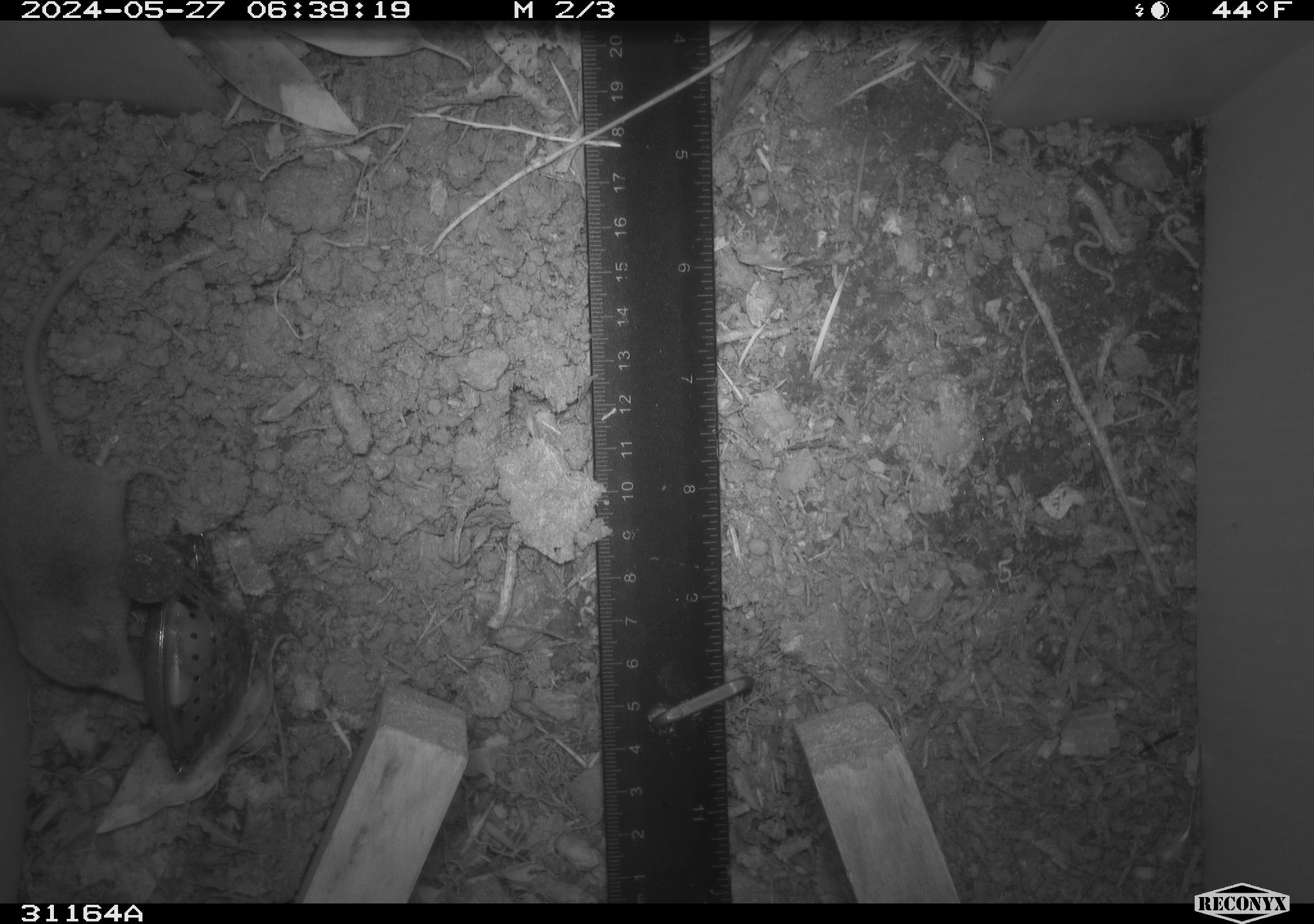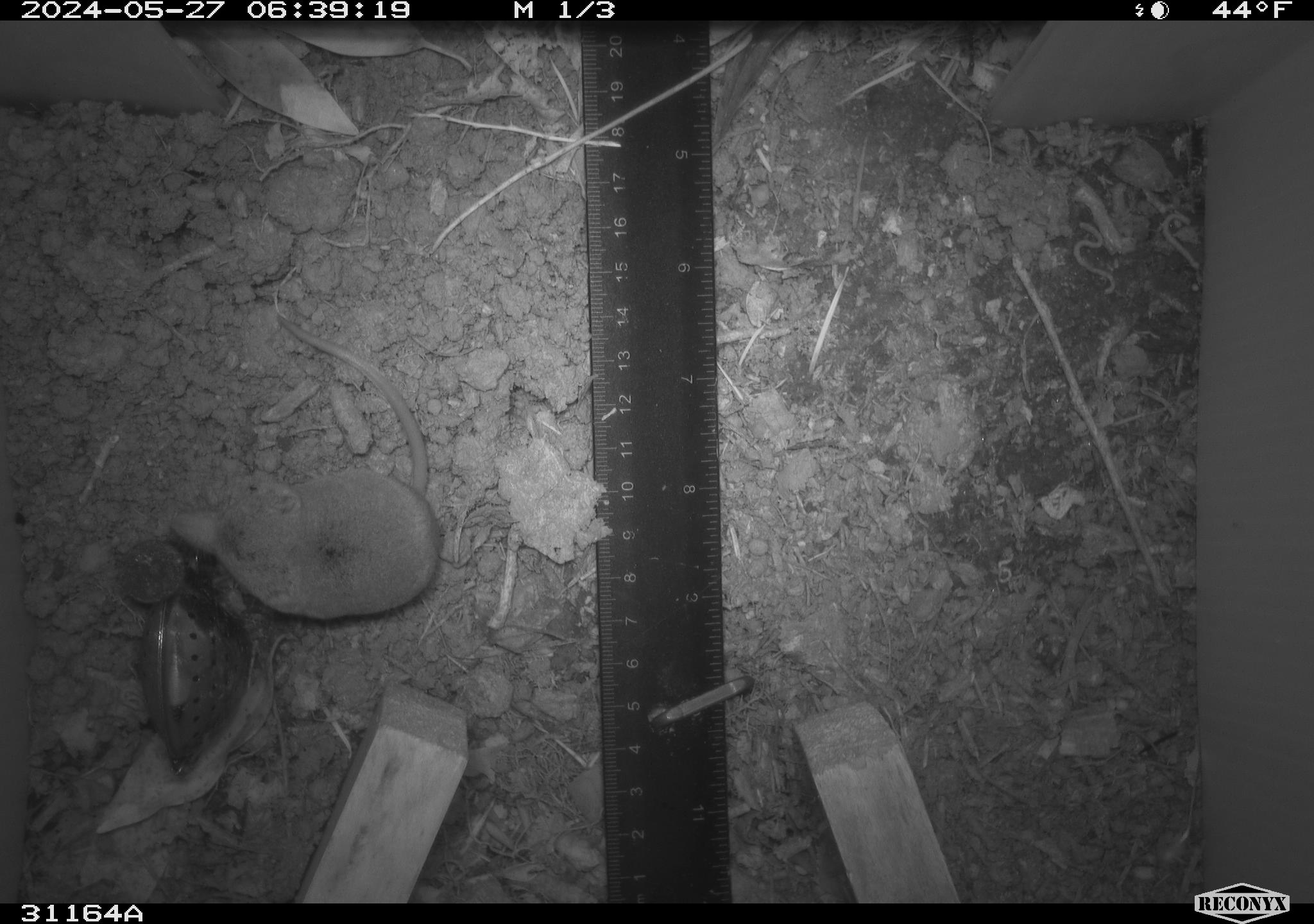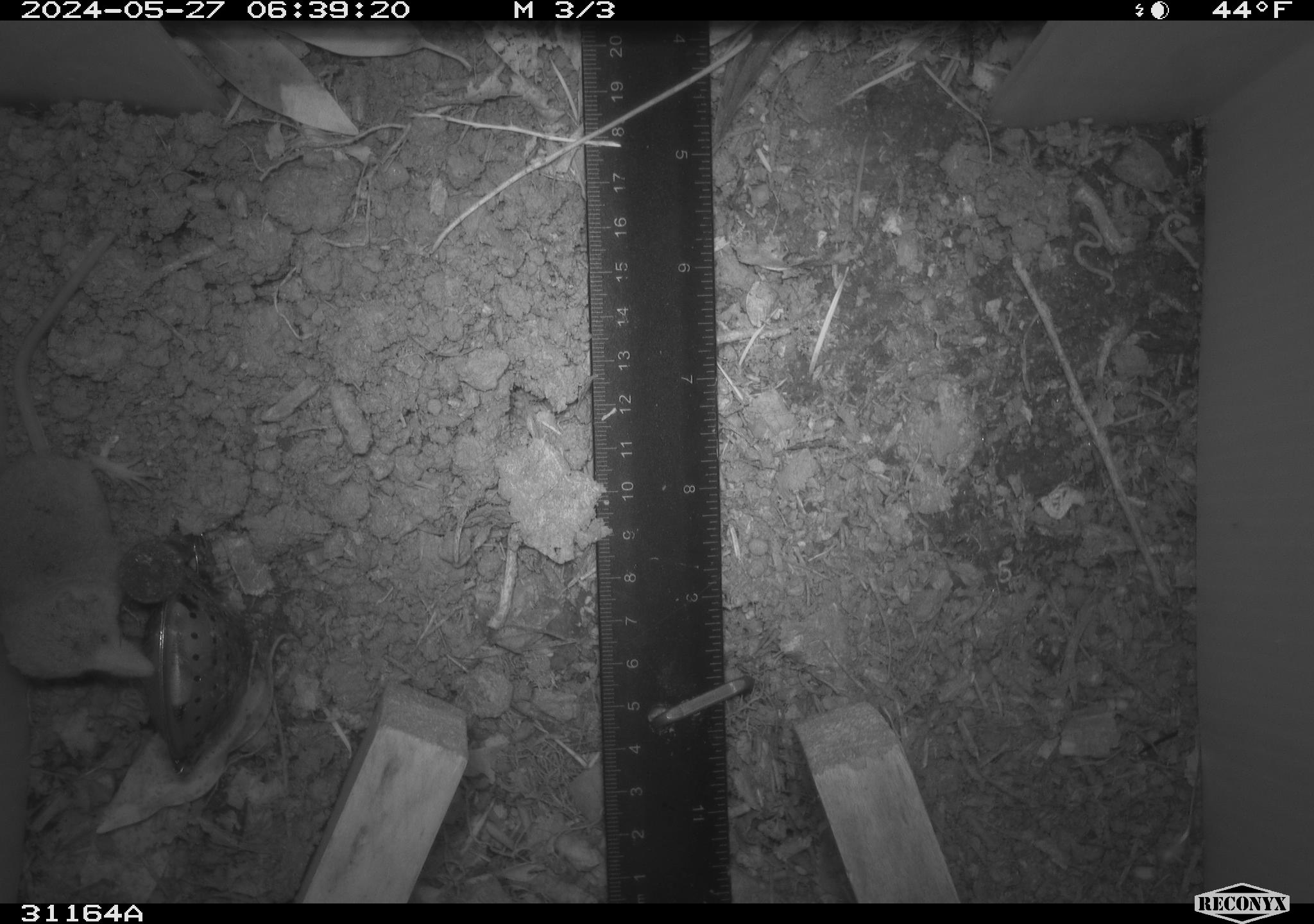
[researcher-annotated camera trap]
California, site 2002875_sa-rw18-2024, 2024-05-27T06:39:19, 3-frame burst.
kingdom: Animalia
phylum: Chordata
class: Mammalia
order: Eulipotyphla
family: Soricidae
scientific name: Soricidae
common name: shrews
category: soricidae family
Soricidae family (shrews) (Soricidae).